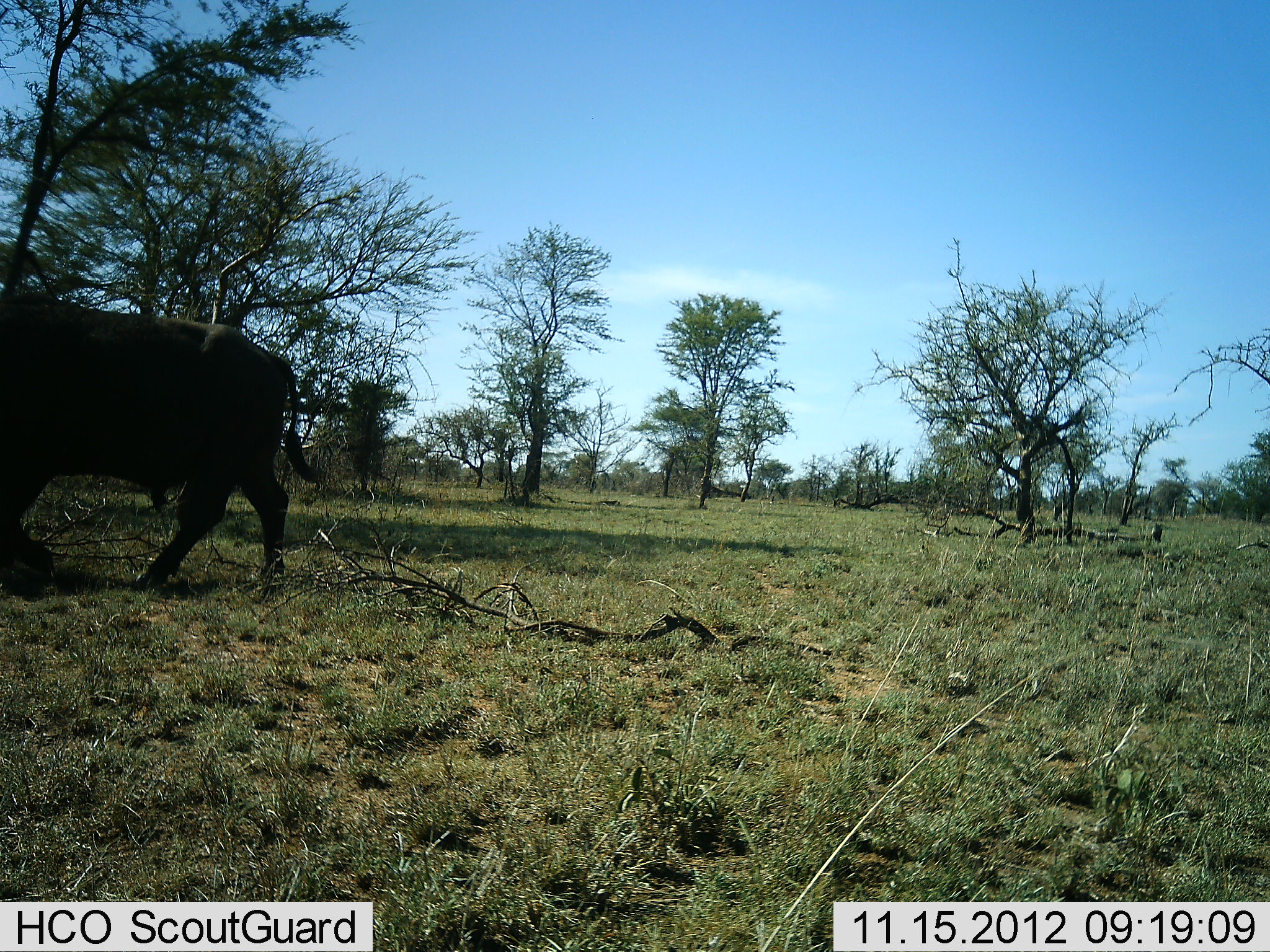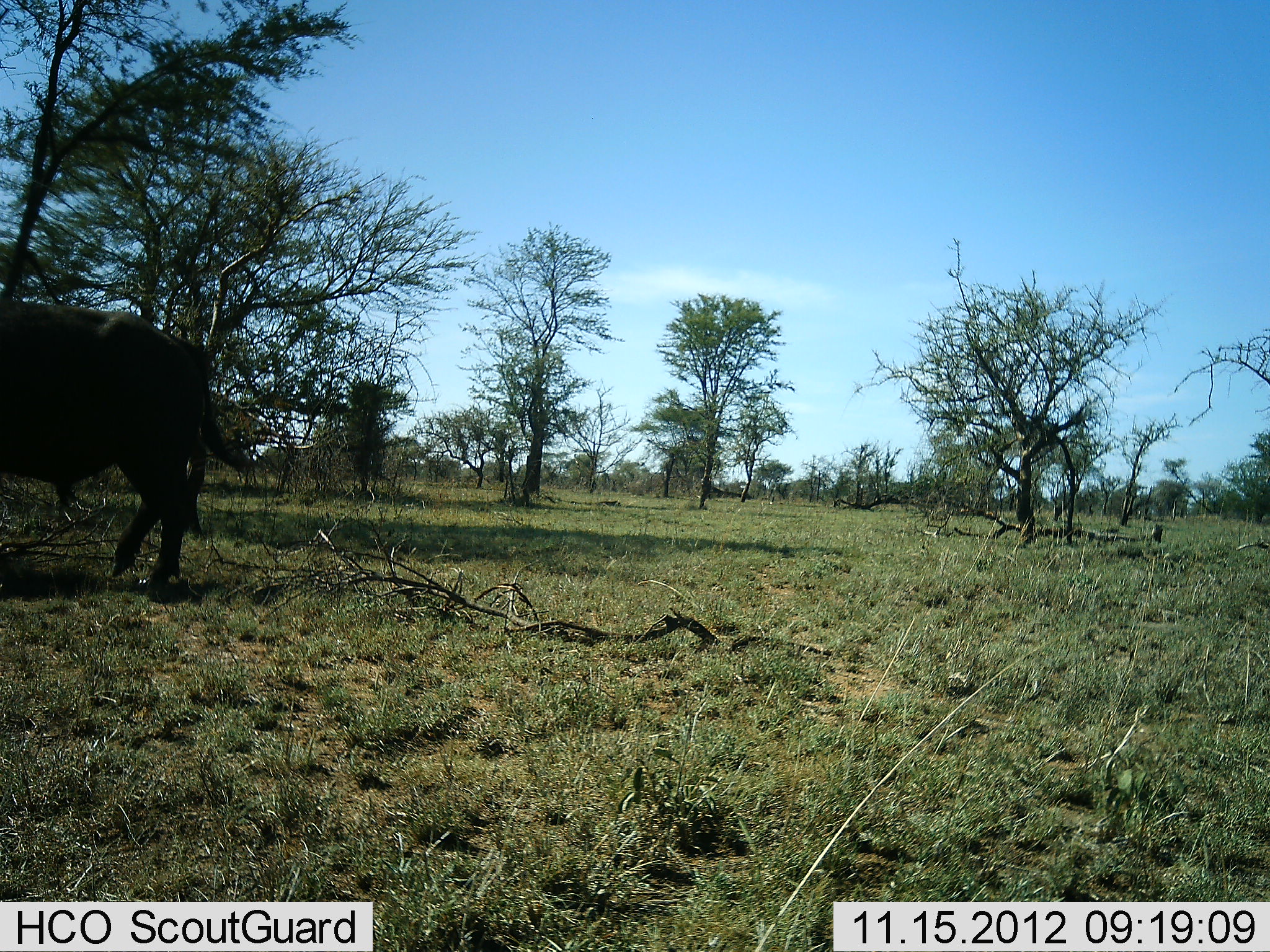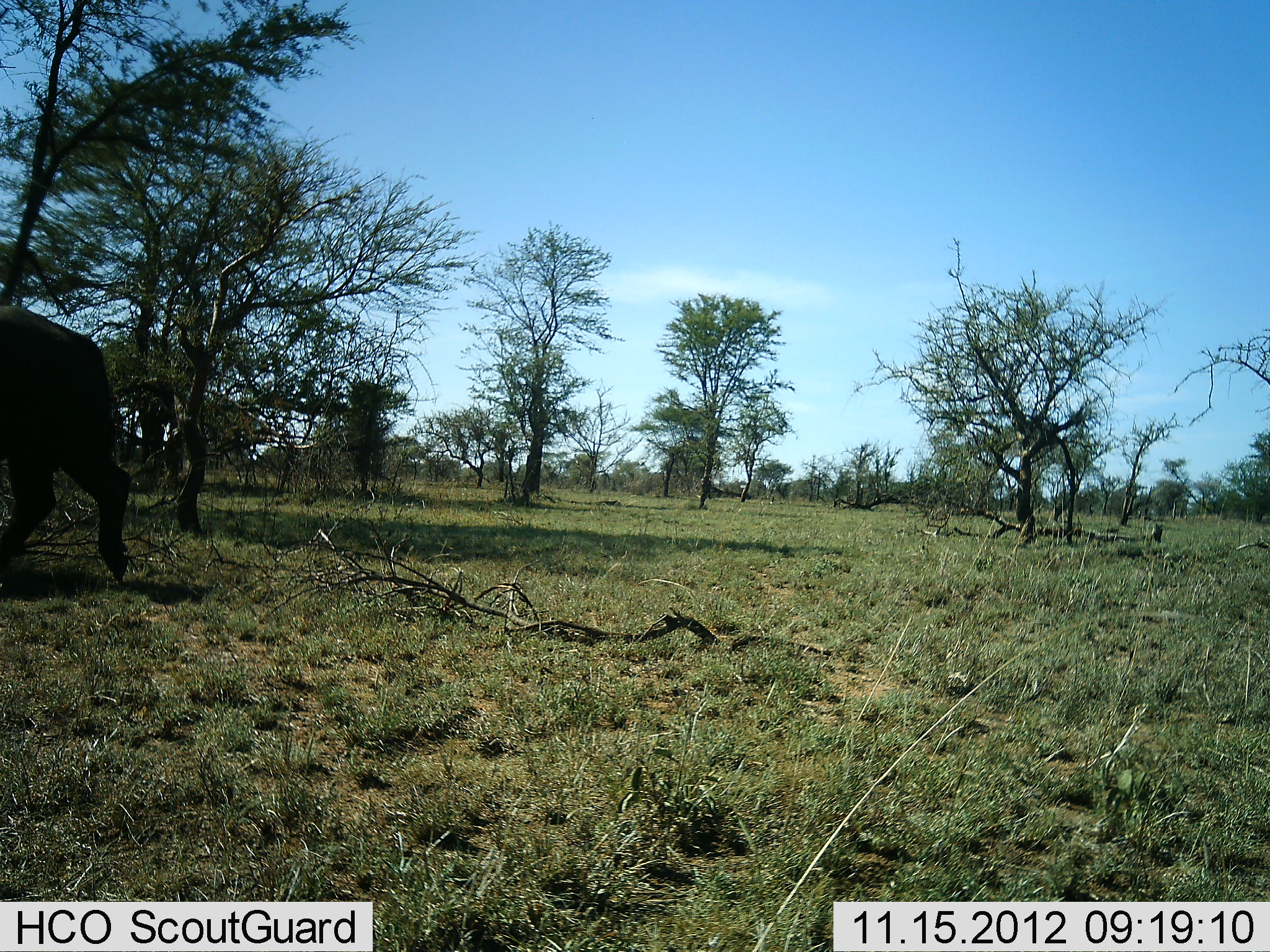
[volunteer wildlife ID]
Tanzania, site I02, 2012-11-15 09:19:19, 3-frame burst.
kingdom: Animalia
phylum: Chordata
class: Mammalia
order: Artiodactyla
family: Bovidae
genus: Syncerus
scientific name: Syncerus caffer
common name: cape buffalo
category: buffalo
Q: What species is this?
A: Buffalo (cape buffalo) (Syncerus caffer).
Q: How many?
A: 1.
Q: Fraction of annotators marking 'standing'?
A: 10%.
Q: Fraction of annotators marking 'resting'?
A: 0%.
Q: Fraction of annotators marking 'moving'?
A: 90%.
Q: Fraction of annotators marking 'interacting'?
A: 0%.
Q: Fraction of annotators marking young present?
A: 0%.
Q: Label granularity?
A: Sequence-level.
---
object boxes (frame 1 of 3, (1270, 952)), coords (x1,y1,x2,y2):
animal: (0,294,330,598)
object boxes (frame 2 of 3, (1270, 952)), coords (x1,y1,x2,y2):
animal: (0,305,249,597)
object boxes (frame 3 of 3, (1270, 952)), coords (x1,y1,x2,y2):
animal: (0,304,135,583)